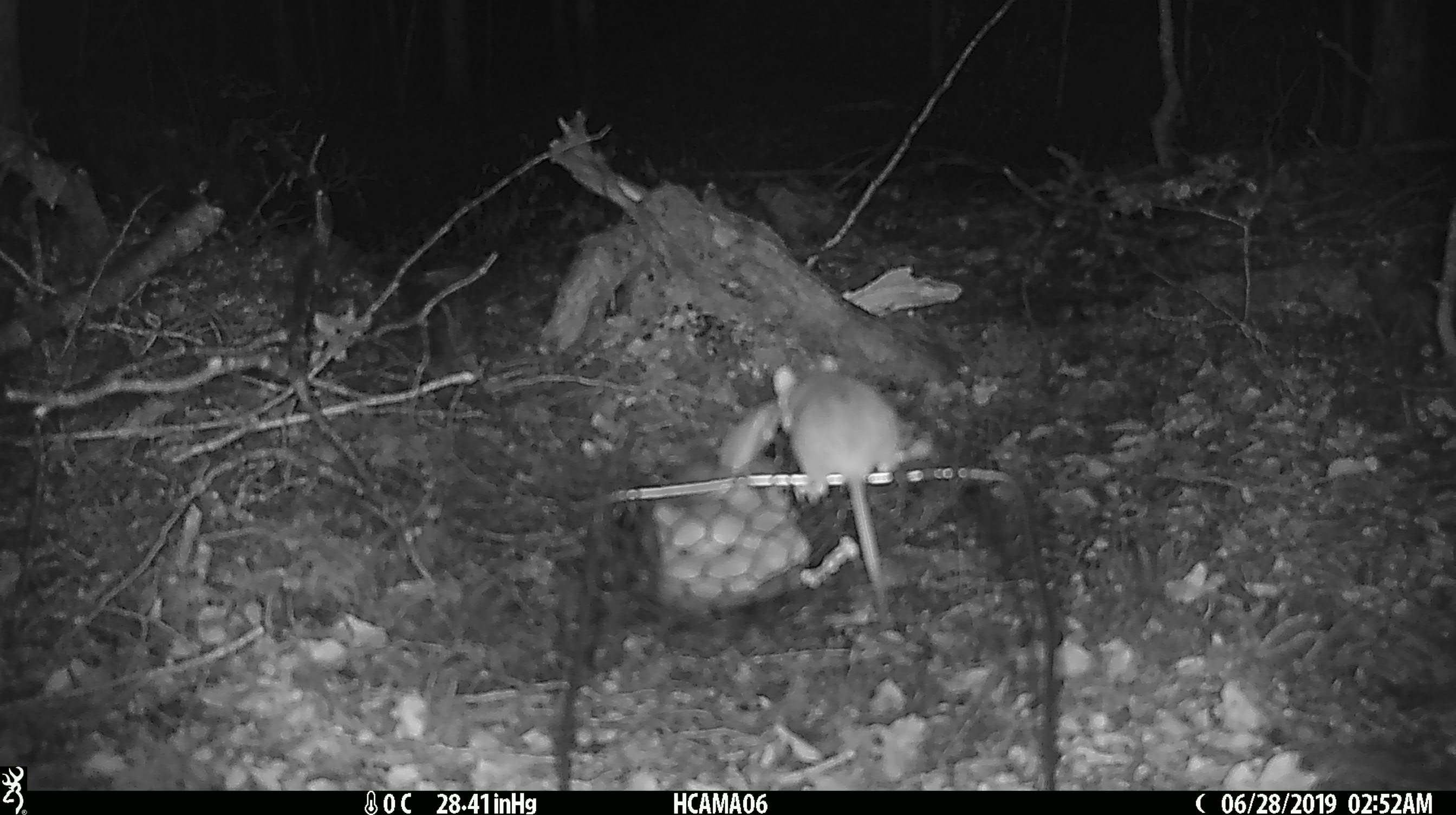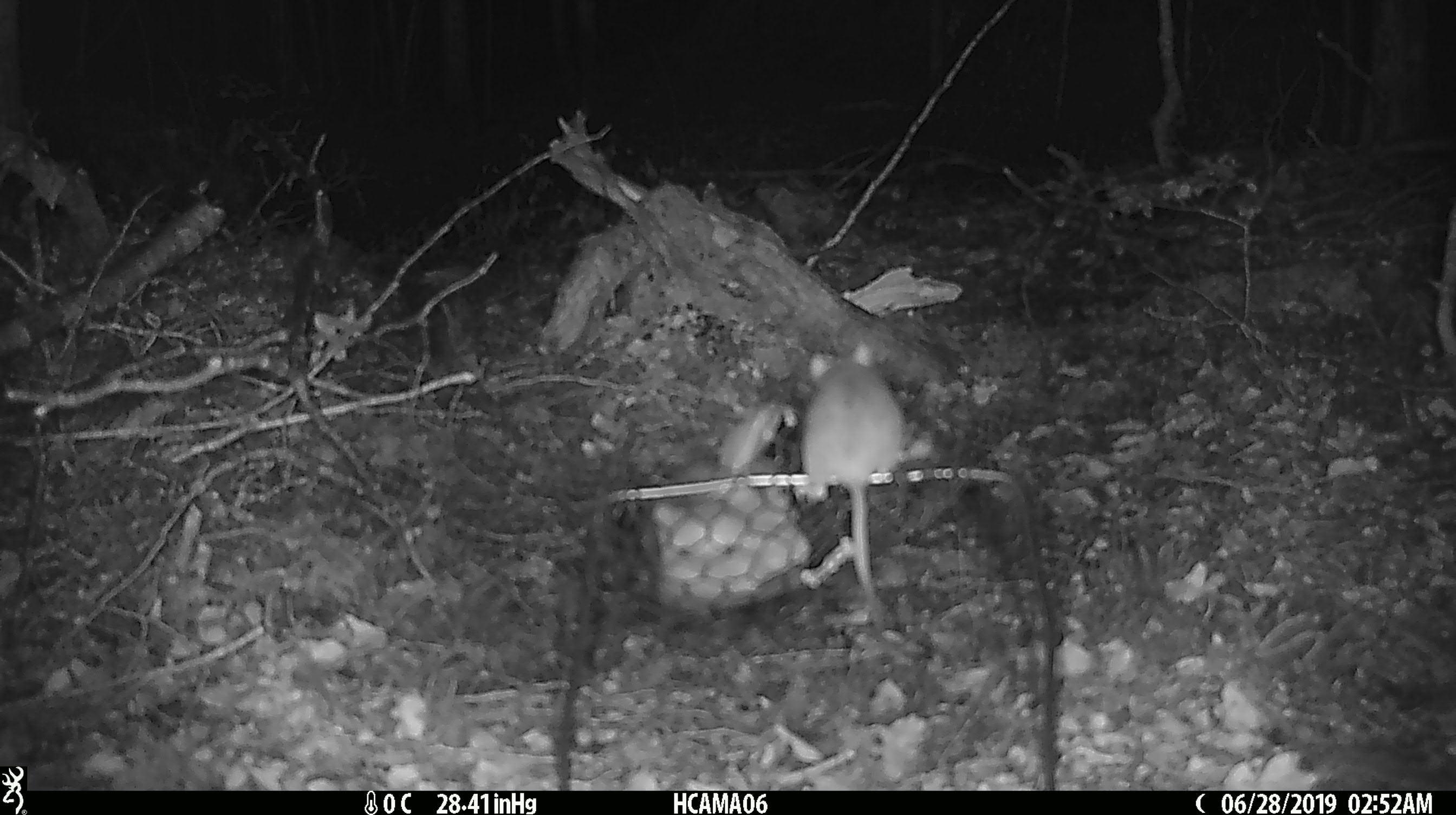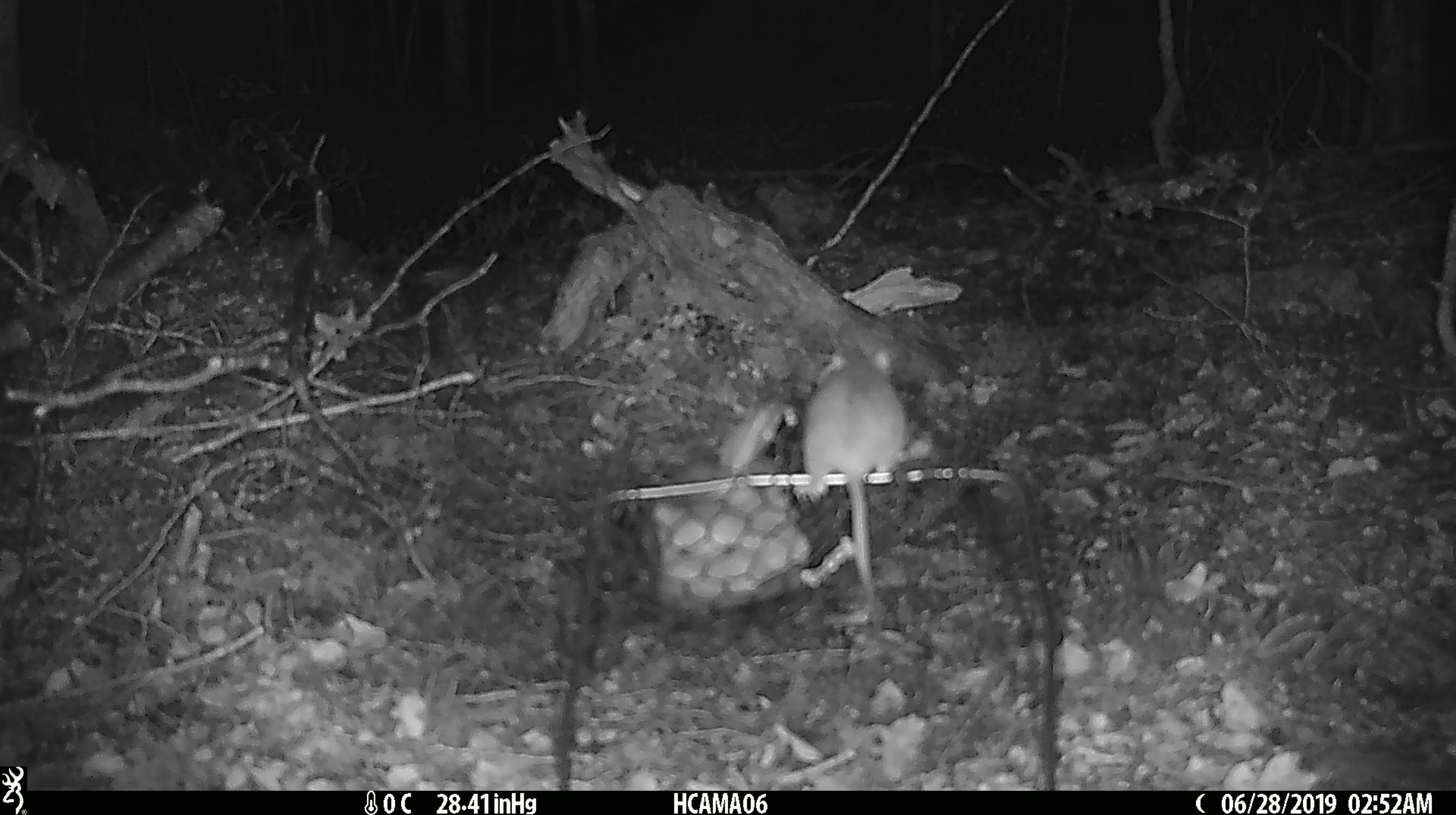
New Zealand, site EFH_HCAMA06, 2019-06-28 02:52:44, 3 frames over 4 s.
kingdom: Animalia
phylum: Chordata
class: Mammalia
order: Rodentia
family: Muridae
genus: Mus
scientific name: Mus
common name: mouse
Mouse (Mus).